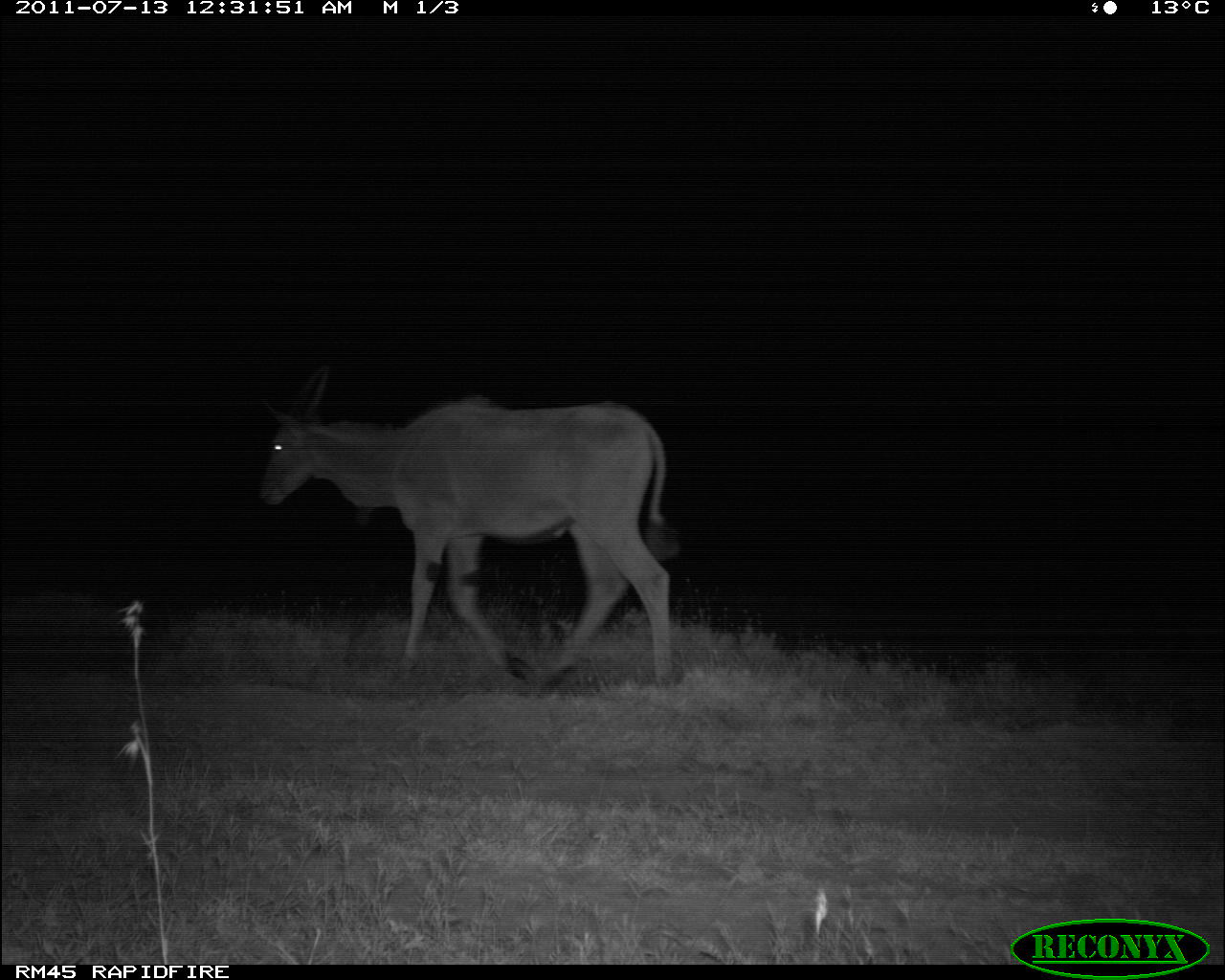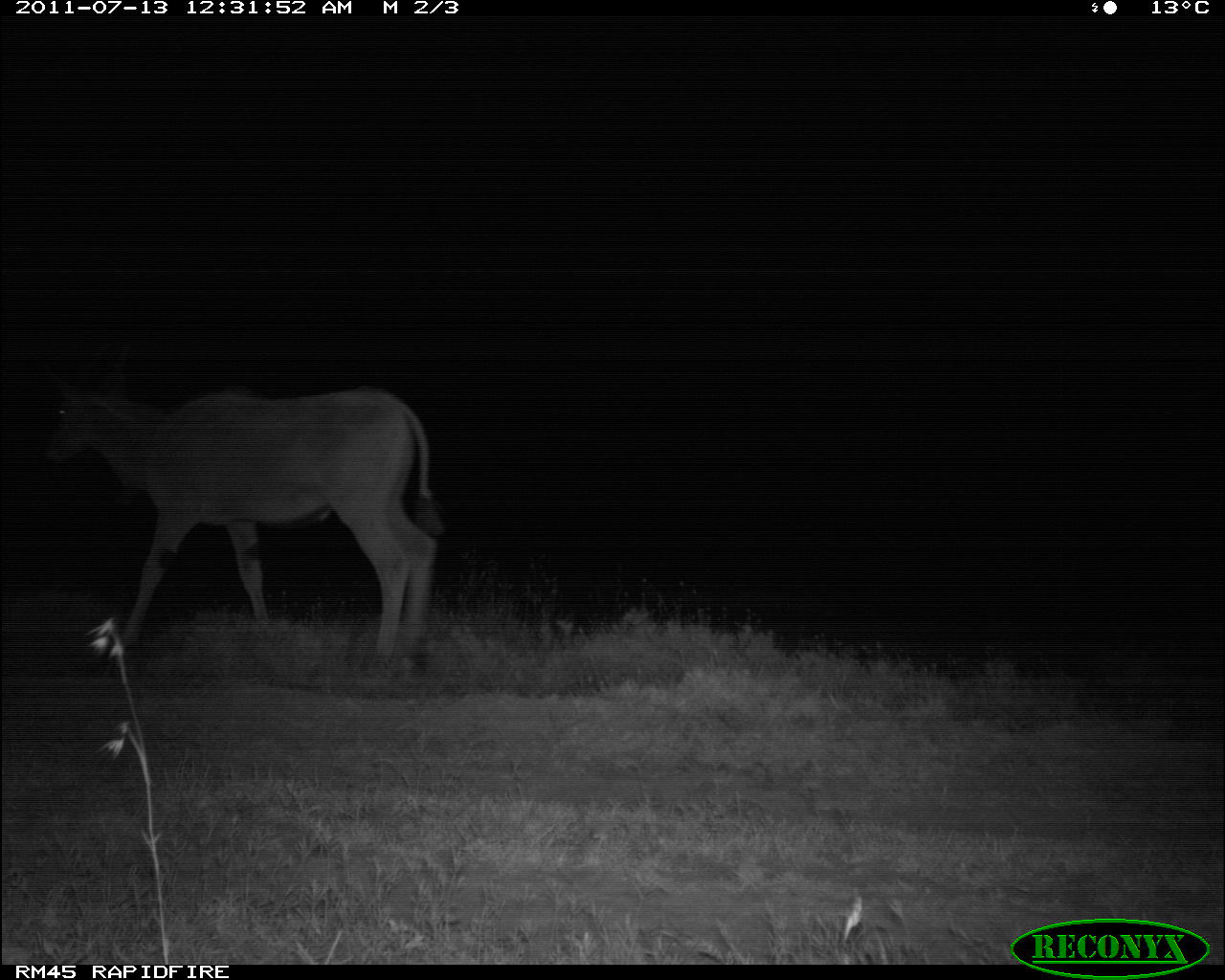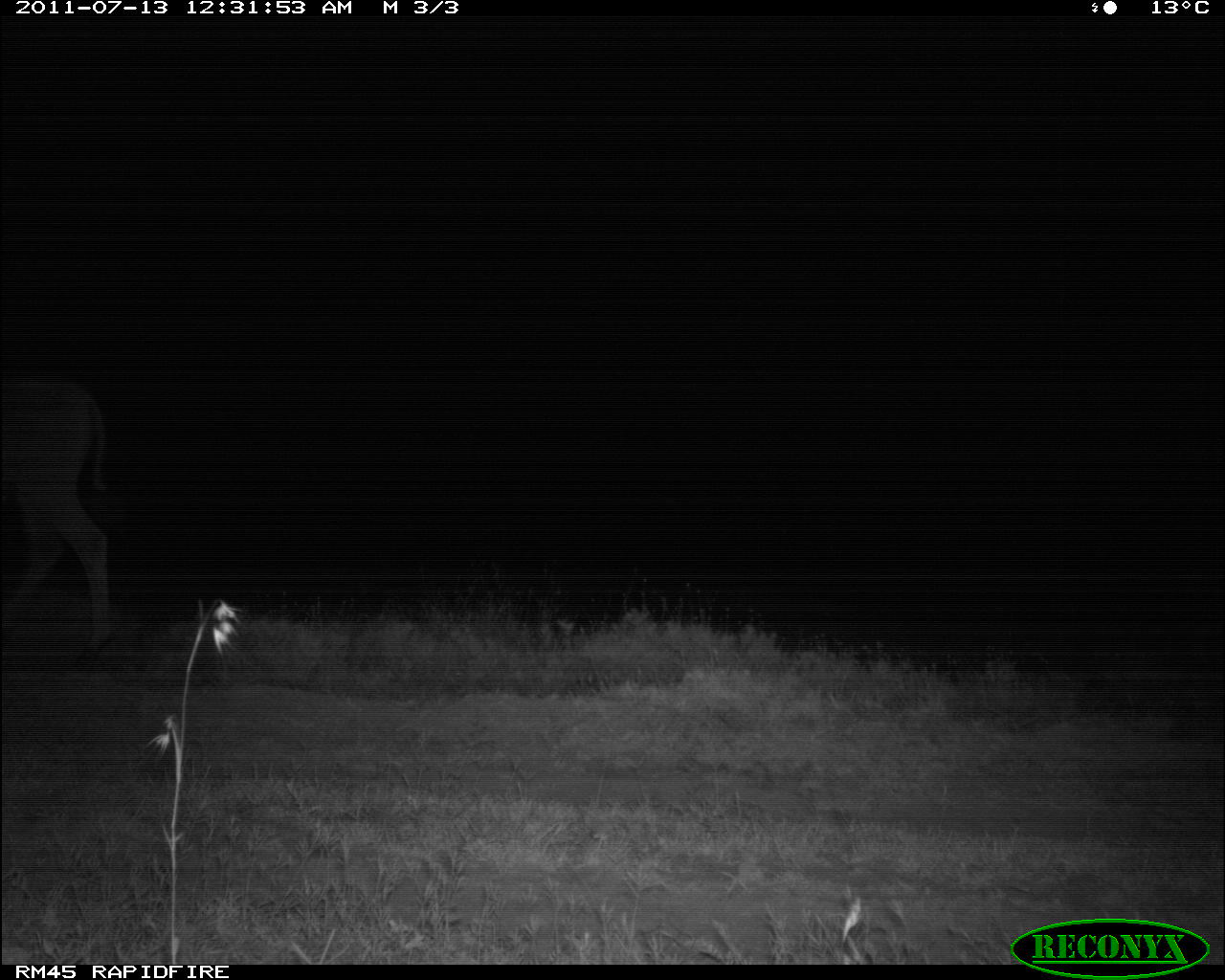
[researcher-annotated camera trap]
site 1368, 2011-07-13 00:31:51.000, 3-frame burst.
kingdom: Animalia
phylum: Chordata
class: Mammalia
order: Artiodactyla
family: Bovidae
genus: Tragelaphus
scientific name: Tragelaphus oryx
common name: eland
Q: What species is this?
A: Tragelaphus oryx (eland).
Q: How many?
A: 1.